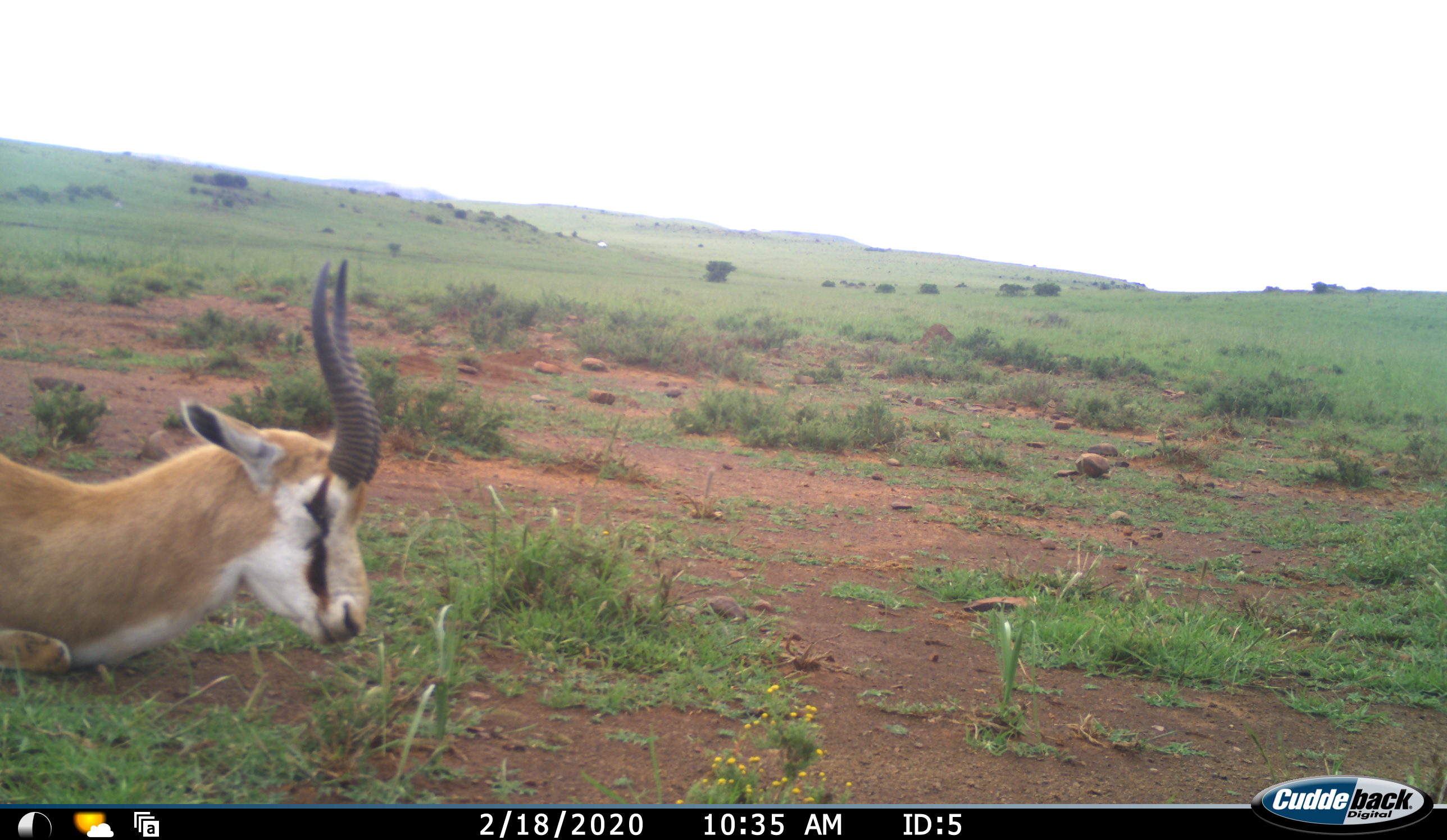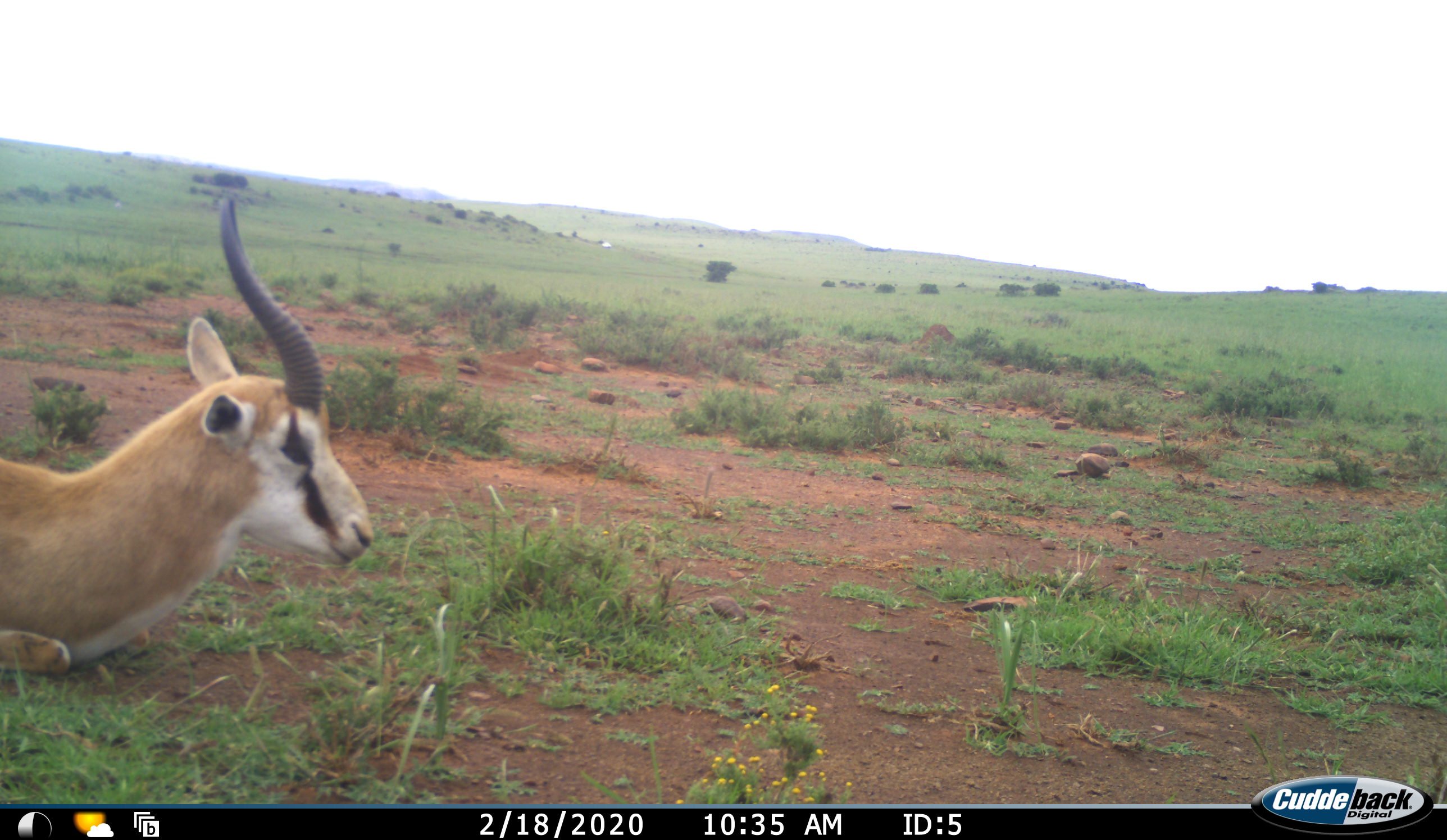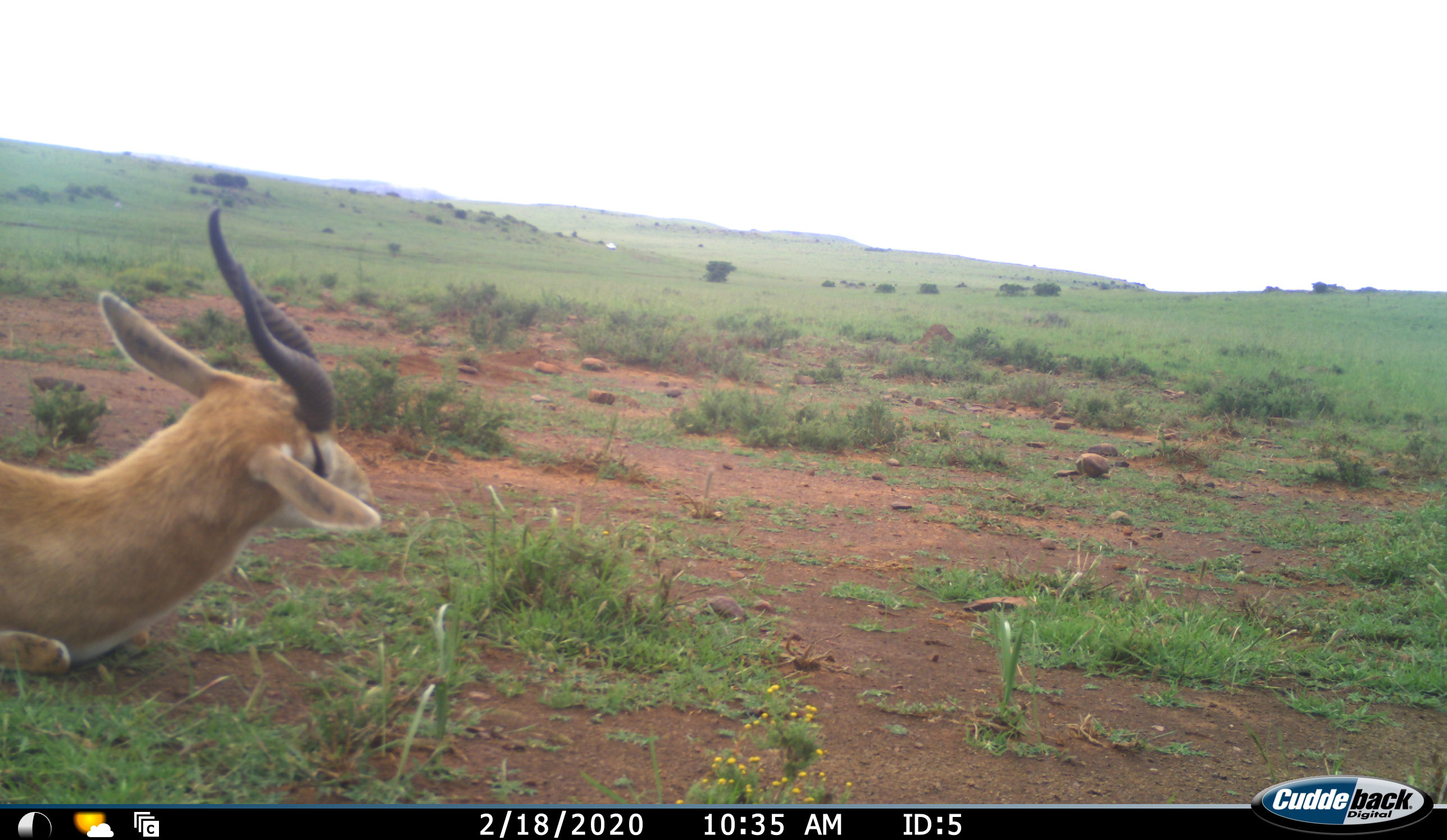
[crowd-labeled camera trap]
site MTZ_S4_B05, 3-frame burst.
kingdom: Animalia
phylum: Chordata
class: Mammalia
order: Artiodactyla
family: Bovidae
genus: Antidorcas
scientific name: Antidorcas marsupialis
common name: springbok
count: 1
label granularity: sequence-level